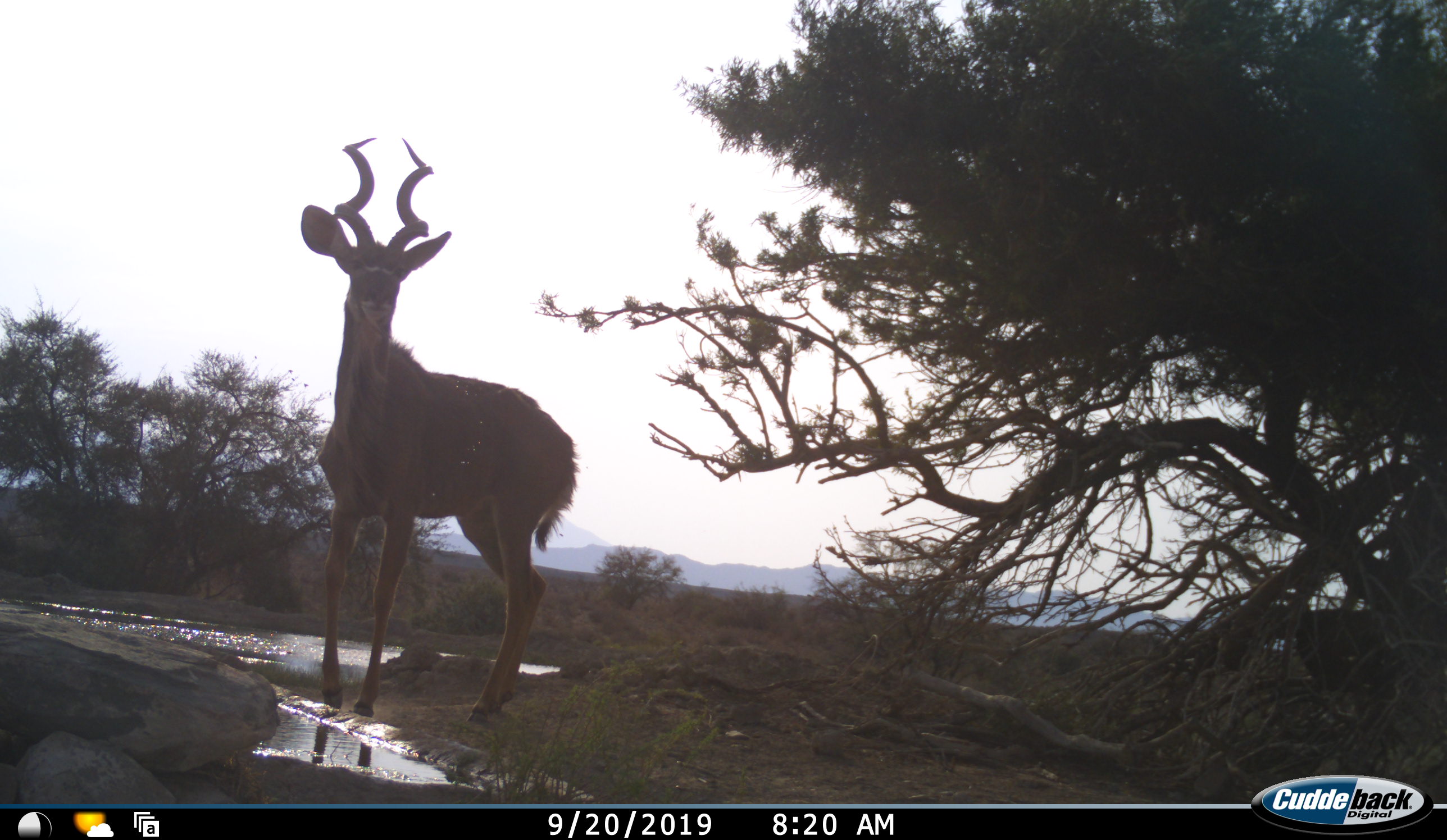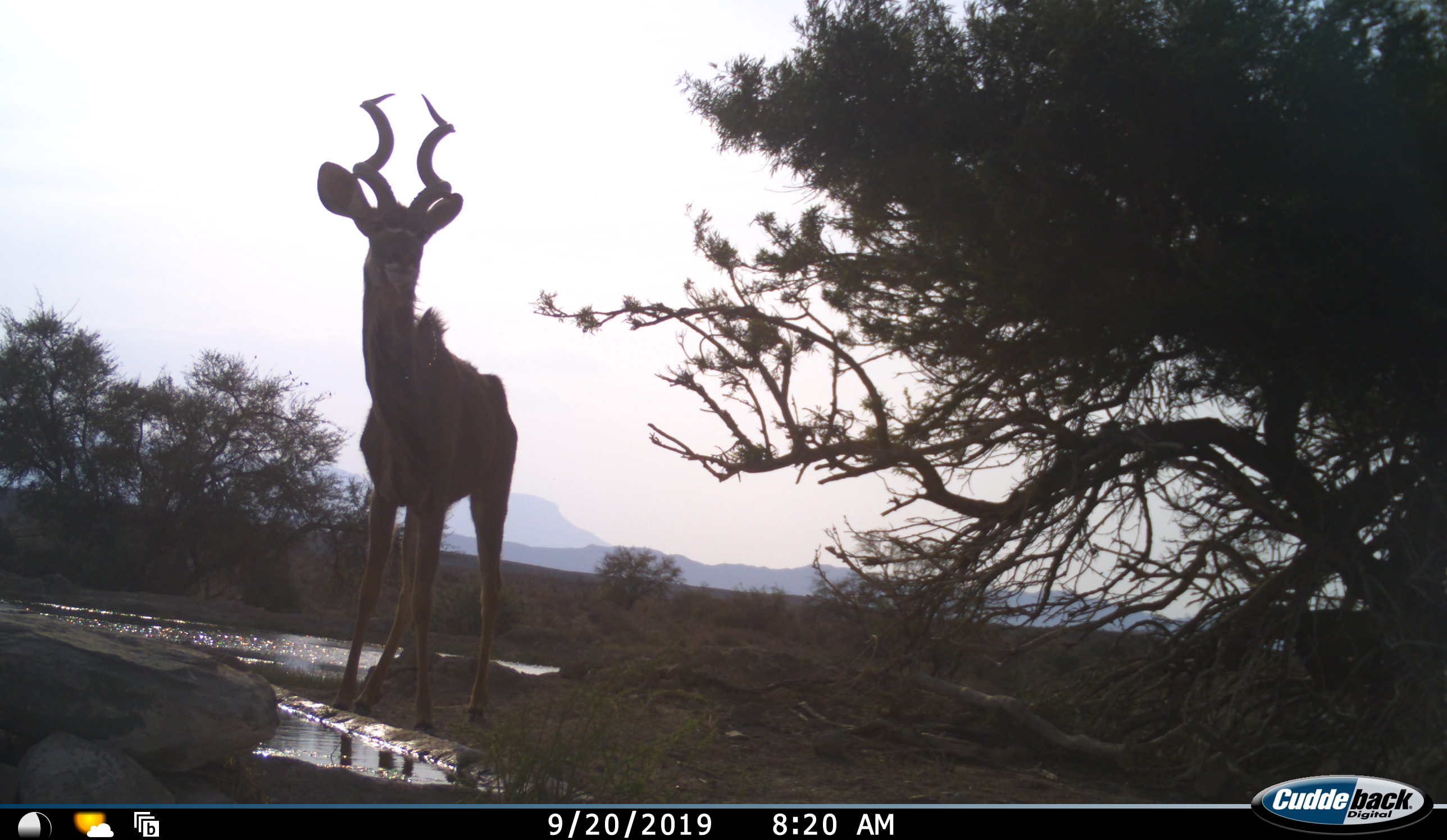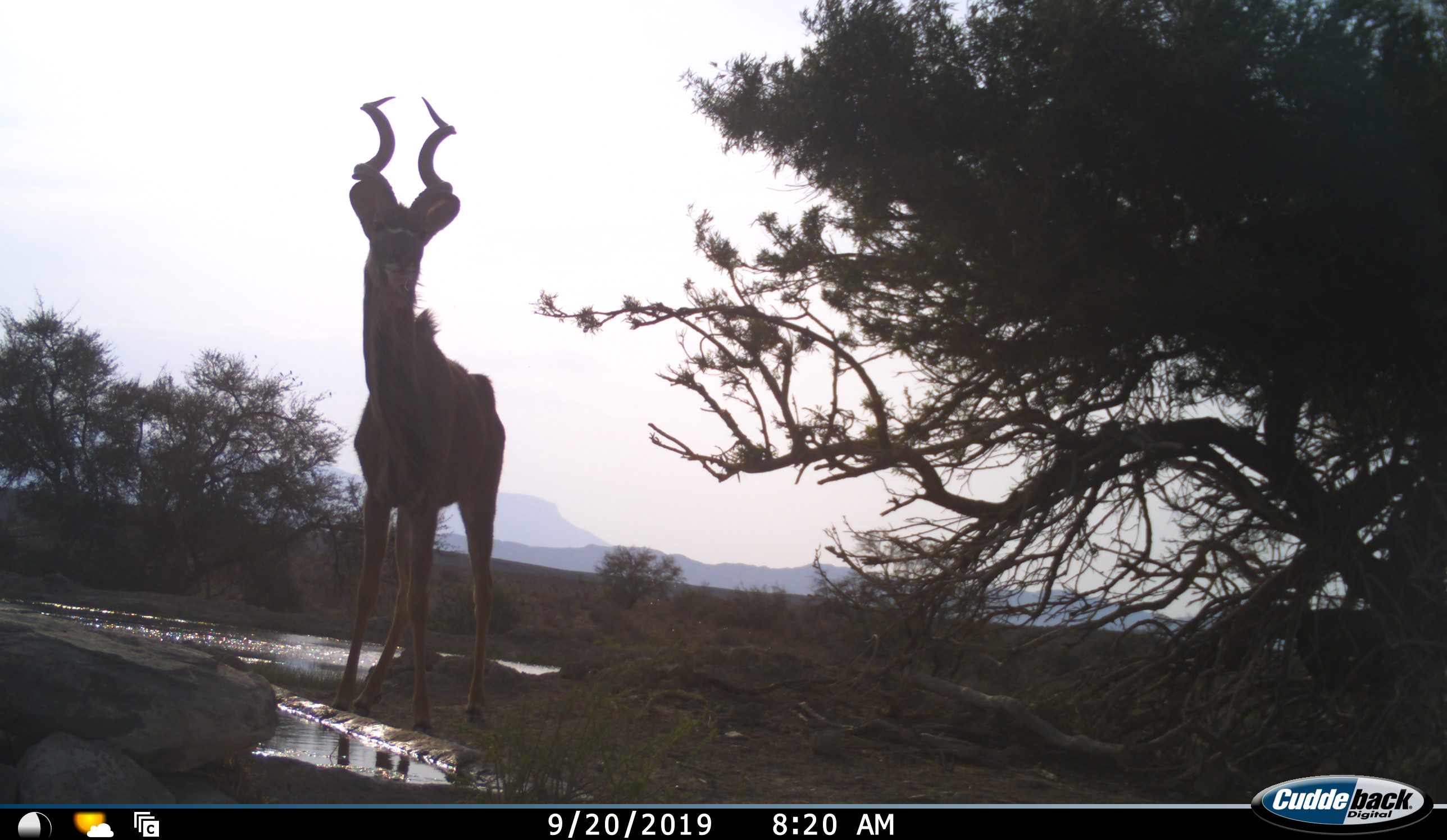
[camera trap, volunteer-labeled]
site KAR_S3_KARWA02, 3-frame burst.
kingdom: Animalia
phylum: Chordata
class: Mammalia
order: Artiodactyla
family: Bovidae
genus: Tragelaphus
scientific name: Tragelaphus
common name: kudu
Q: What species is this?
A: Kudu (Tragelaphus).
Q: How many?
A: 1.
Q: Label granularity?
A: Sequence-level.